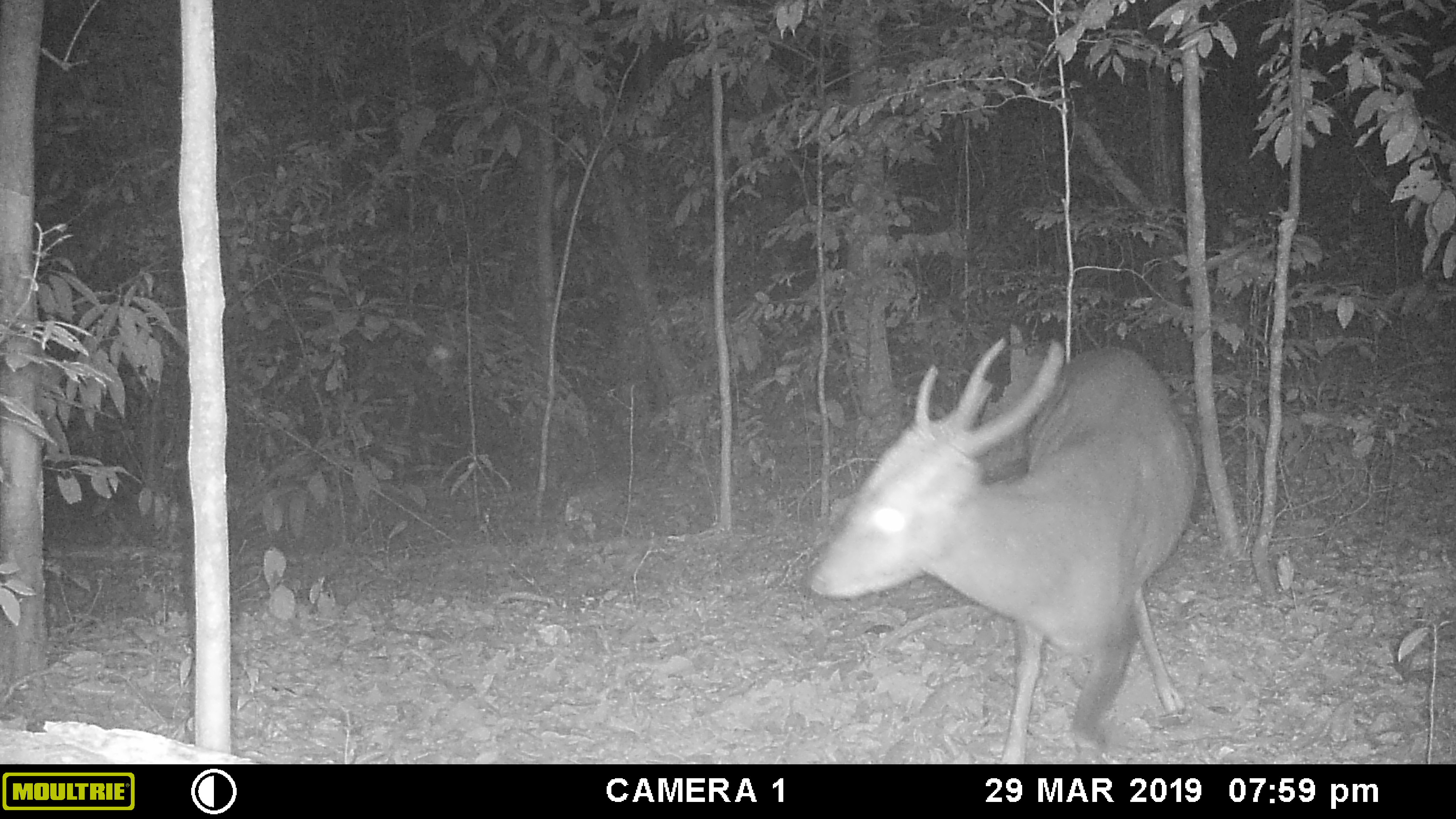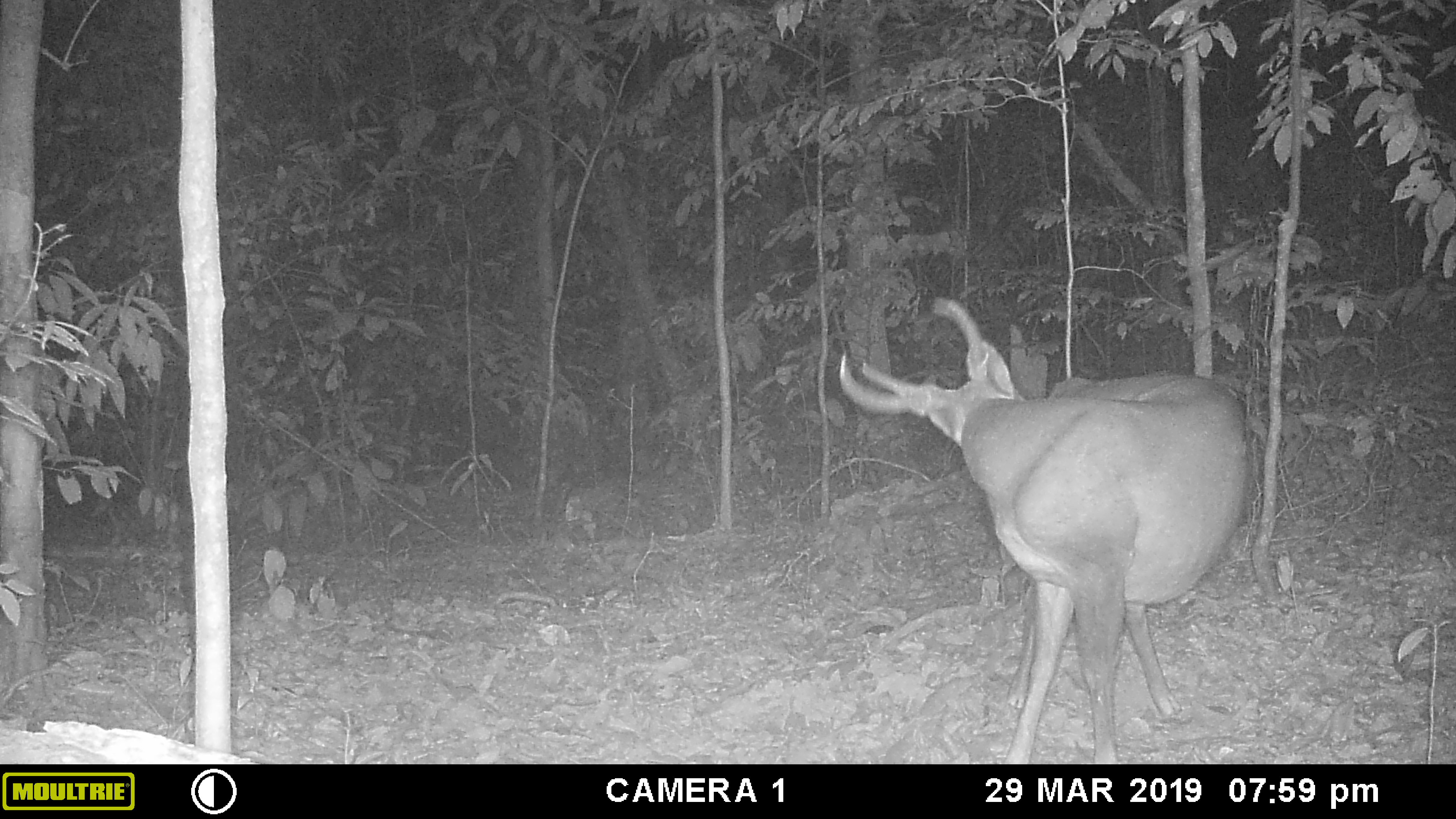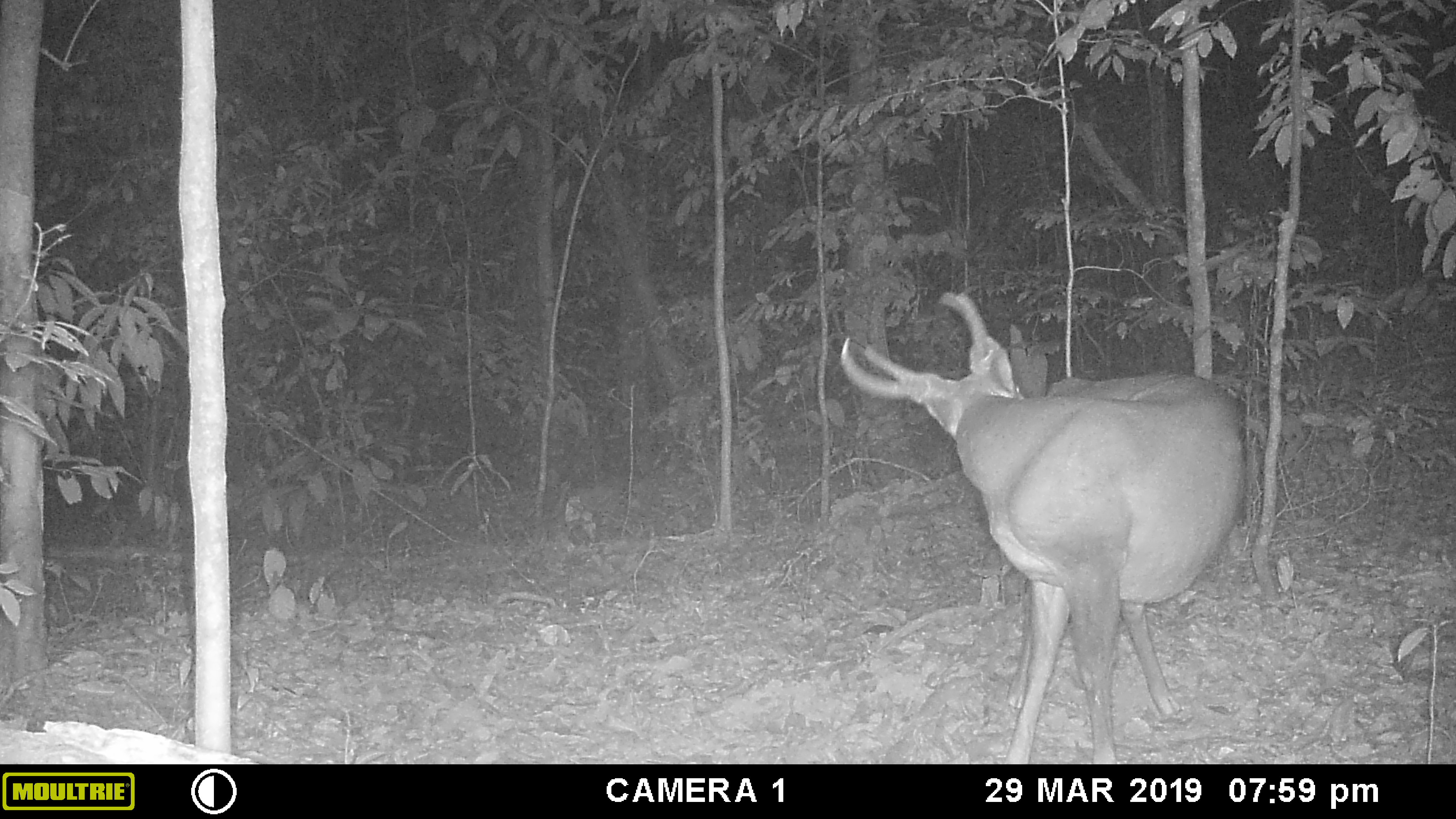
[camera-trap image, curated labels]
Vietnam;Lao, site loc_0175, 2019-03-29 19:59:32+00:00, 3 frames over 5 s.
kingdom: Animalia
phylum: Chordata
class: Mammalia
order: Artiodactyla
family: Cervidae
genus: Muntiacus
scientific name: Muntiacus vuquangensis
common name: large-antlered muntjac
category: large antlered muntjac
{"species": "large antlered muntjac (large-antlered muntjac) (Muntiacus vuquangensis)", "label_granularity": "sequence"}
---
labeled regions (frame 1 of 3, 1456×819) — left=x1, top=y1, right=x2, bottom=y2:
large antlered muntjac: left=807, top=334, right=1198, bottom=764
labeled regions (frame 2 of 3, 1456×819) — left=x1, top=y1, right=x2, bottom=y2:
large antlered muntjac: left=839, top=298, right=1250, bottom=734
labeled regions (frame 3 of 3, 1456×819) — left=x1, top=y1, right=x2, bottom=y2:
large antlered muntjac: left=840, top=291, right=1244, bottom=764